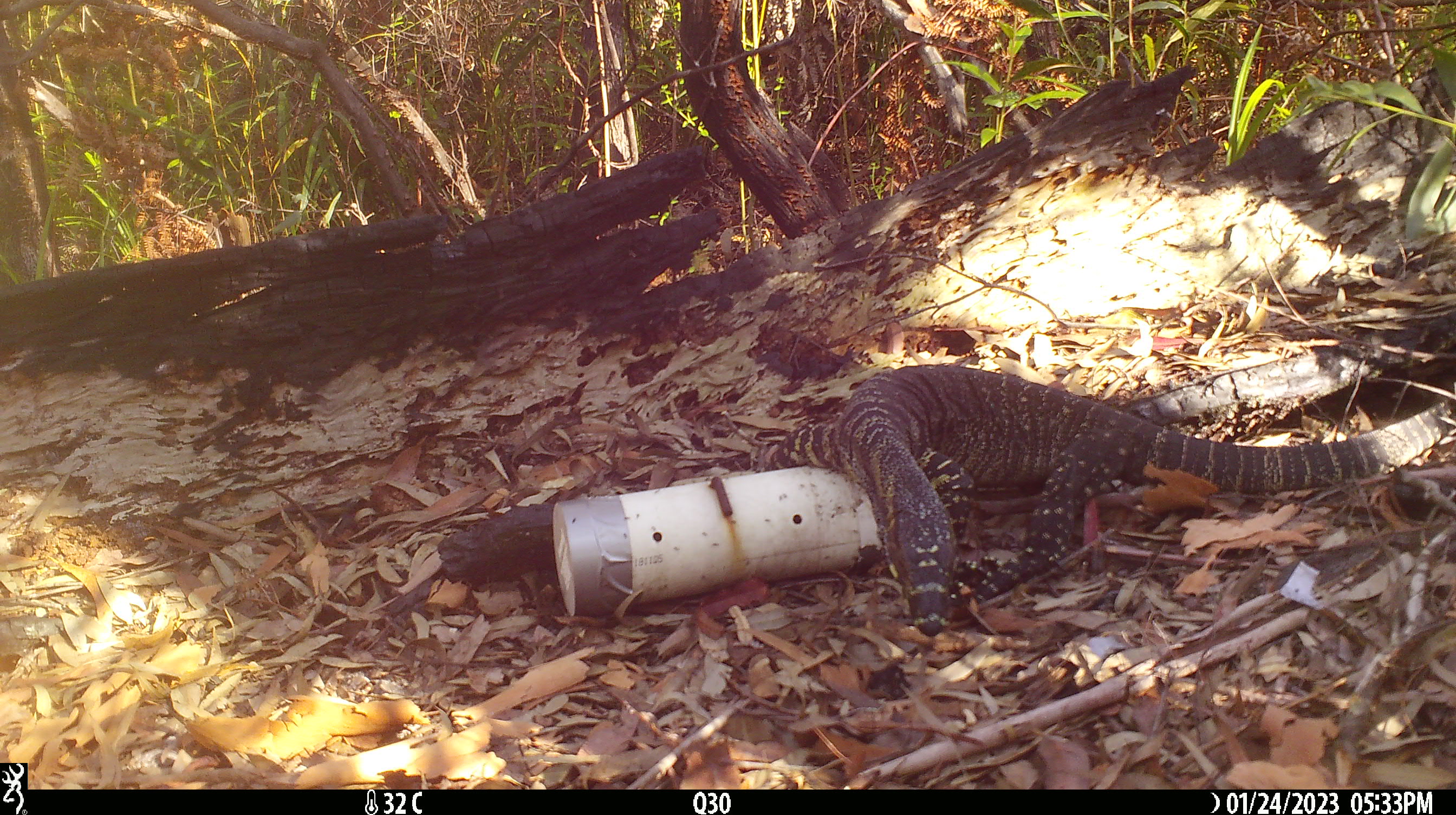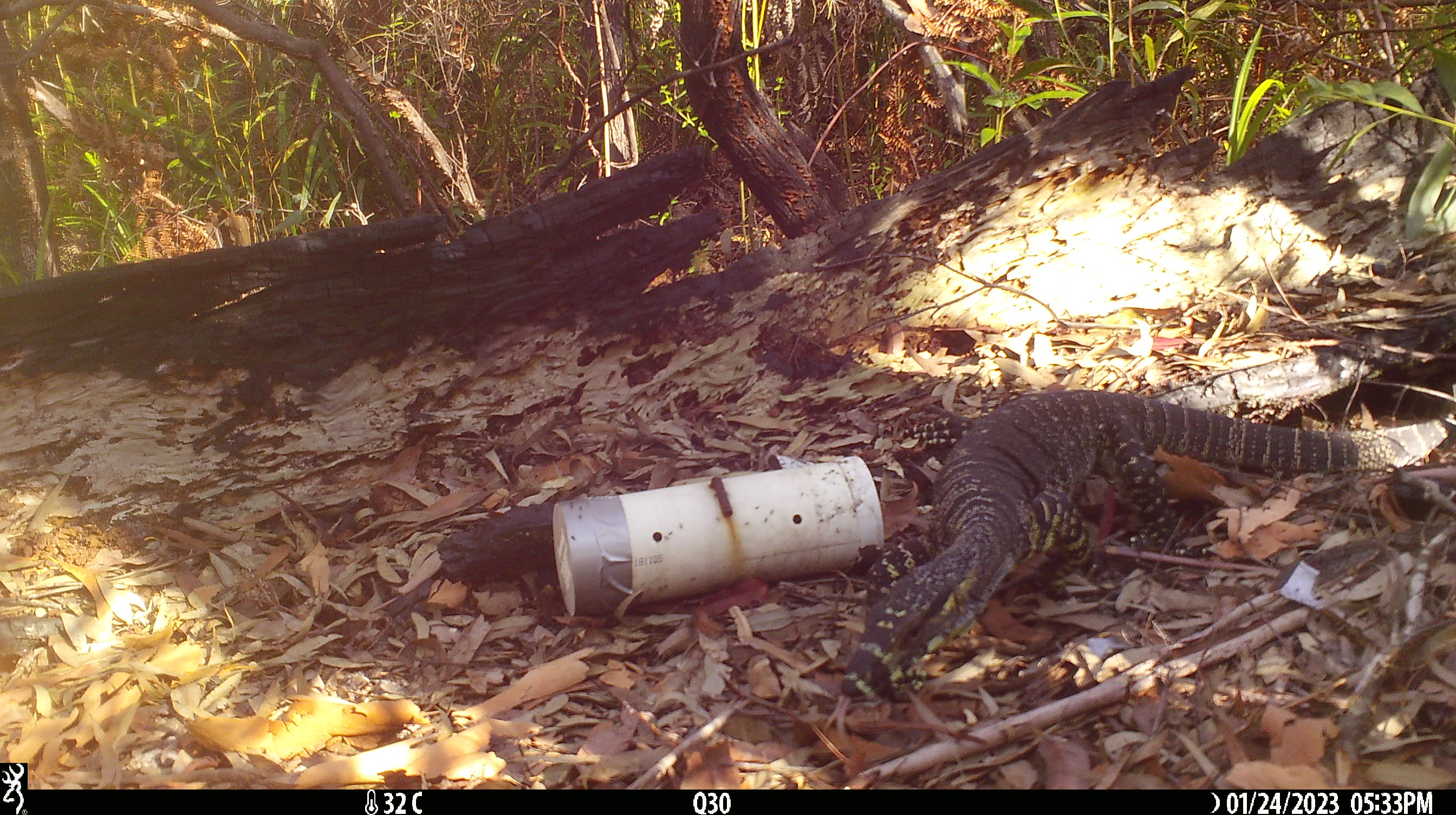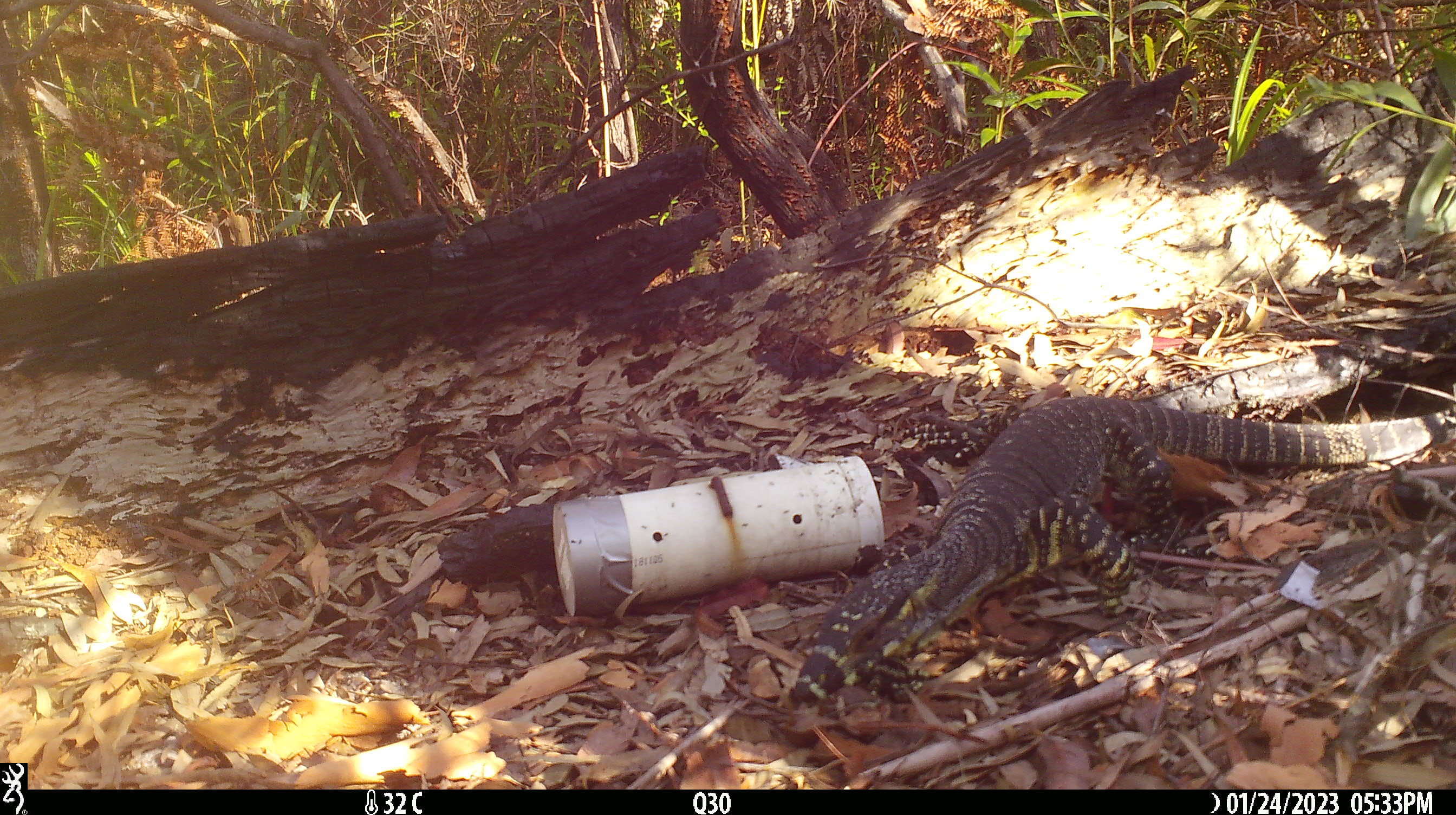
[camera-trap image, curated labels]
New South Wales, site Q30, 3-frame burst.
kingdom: Animalia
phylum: Chordata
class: Reptilia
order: Squamata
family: Varanidae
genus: Varanus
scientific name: Varanus varius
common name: lace monitor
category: goanna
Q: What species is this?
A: Goanna (lace monitor) (Varanus varius).